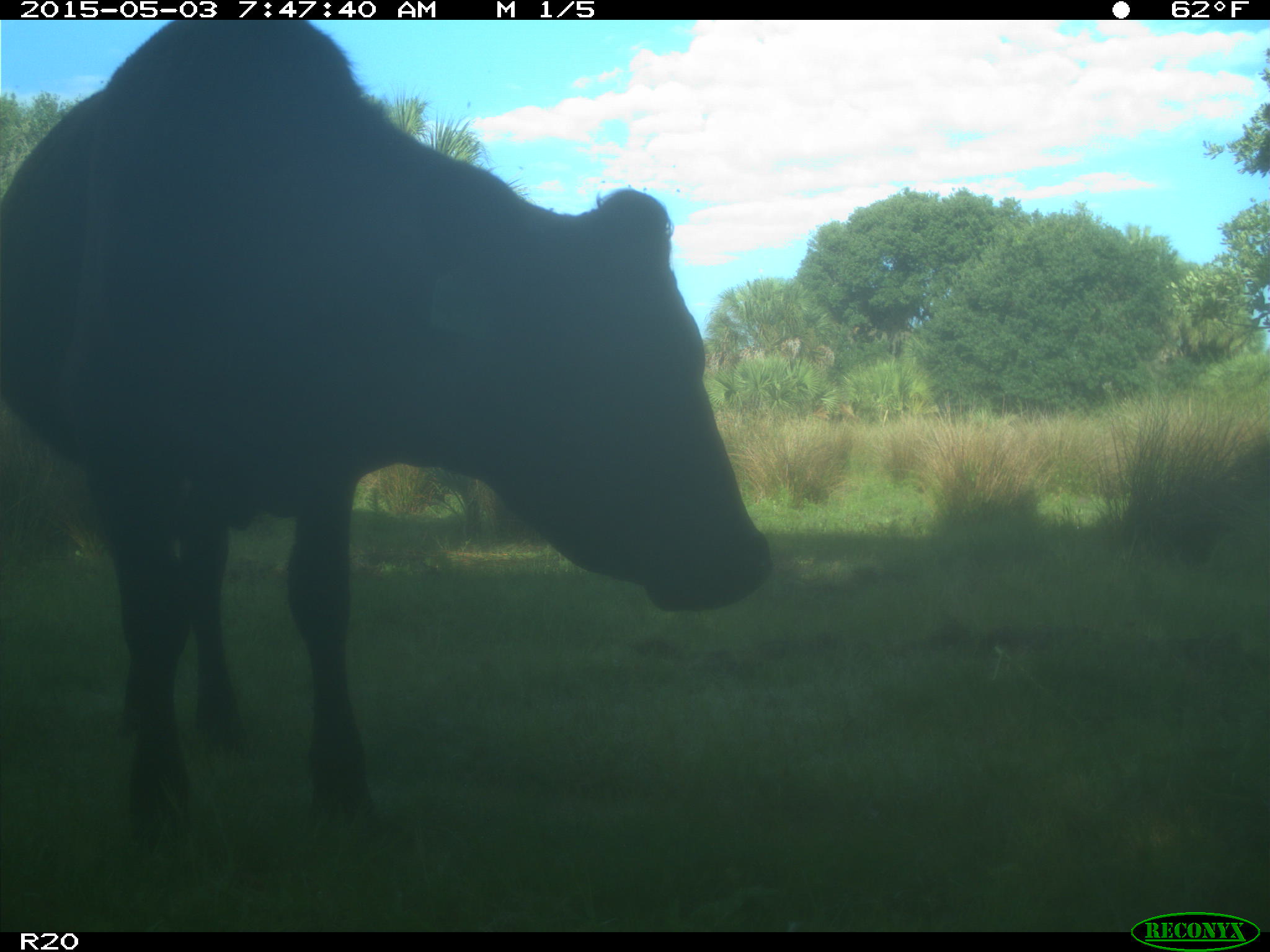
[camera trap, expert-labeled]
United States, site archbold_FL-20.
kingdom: Animalia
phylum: Chordata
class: Mammalia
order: Artiodactyla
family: Bovidae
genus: Bos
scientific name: Bos taurus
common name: domestic cow